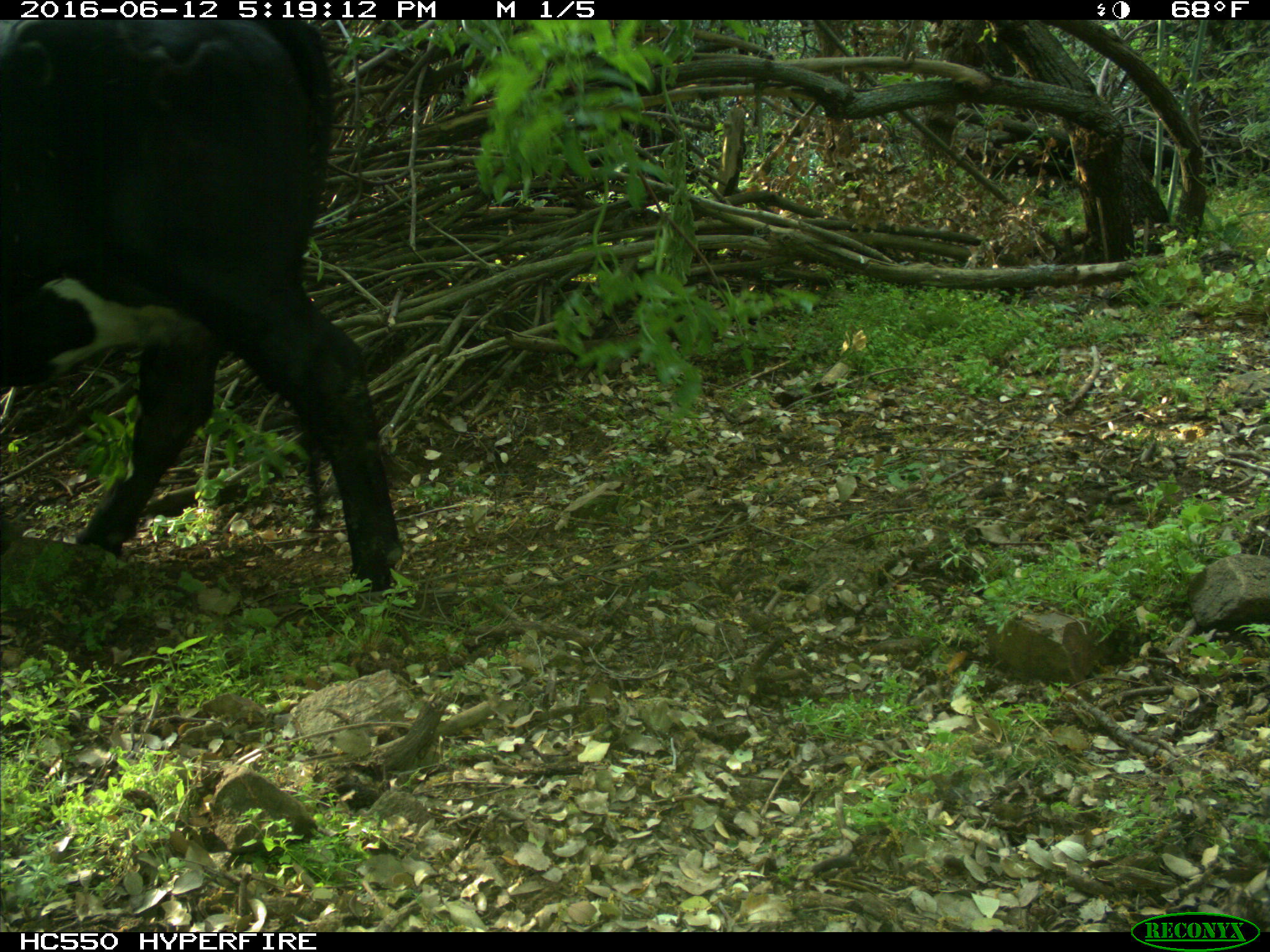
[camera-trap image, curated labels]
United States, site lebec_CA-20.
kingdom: Animalia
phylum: Chordata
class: Mammalia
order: Artiodactyla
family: Bovidae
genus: Bos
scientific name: Bos taurus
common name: domestic cow